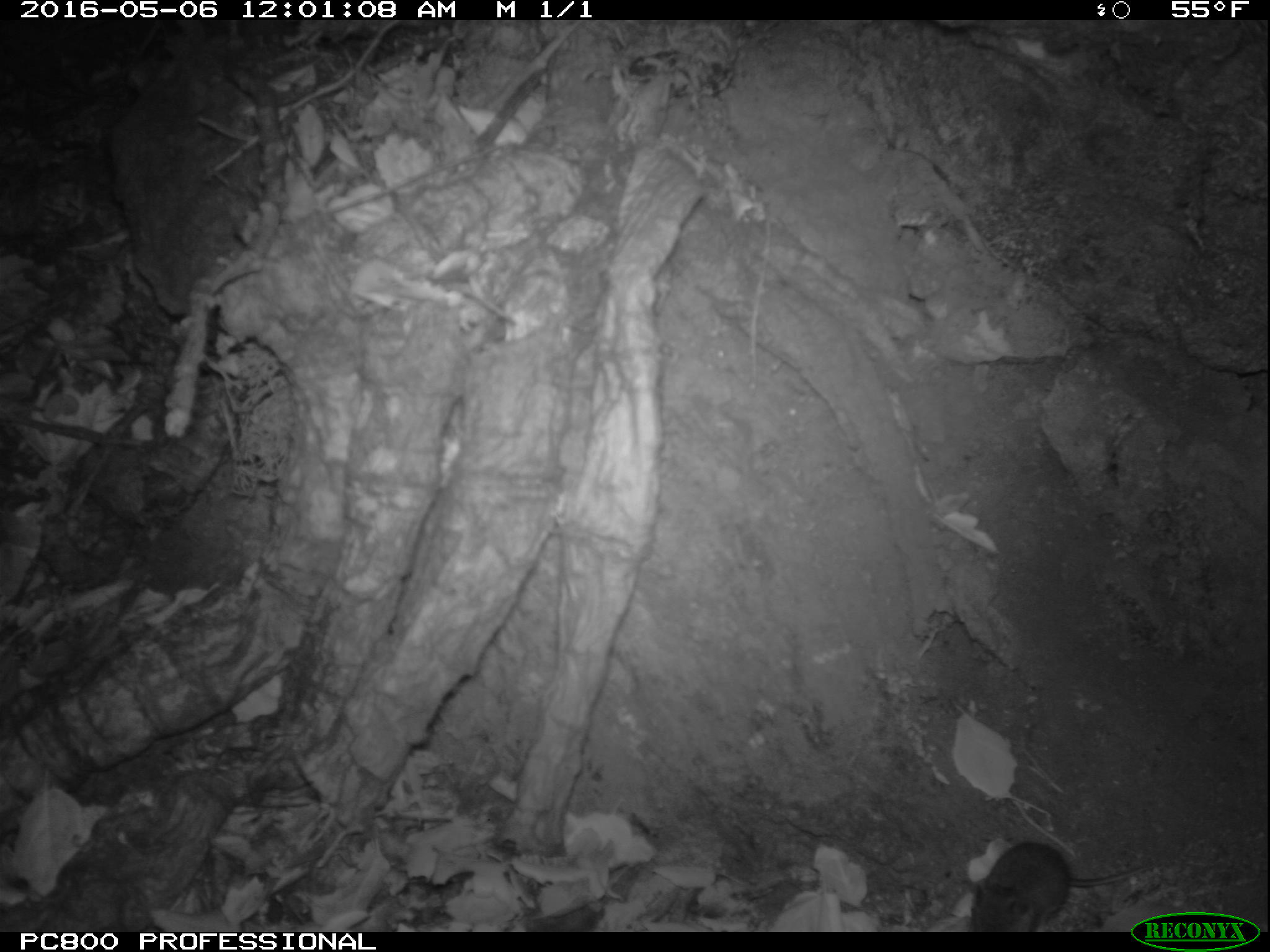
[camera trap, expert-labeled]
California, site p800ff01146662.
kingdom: Animalia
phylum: Chordata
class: Mammalia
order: Rodentia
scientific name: Rodentia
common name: rodent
Rodent (Rodentia).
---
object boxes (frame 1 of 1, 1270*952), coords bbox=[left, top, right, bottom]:
rodent: bbox=[969, 841, 1154, 932]